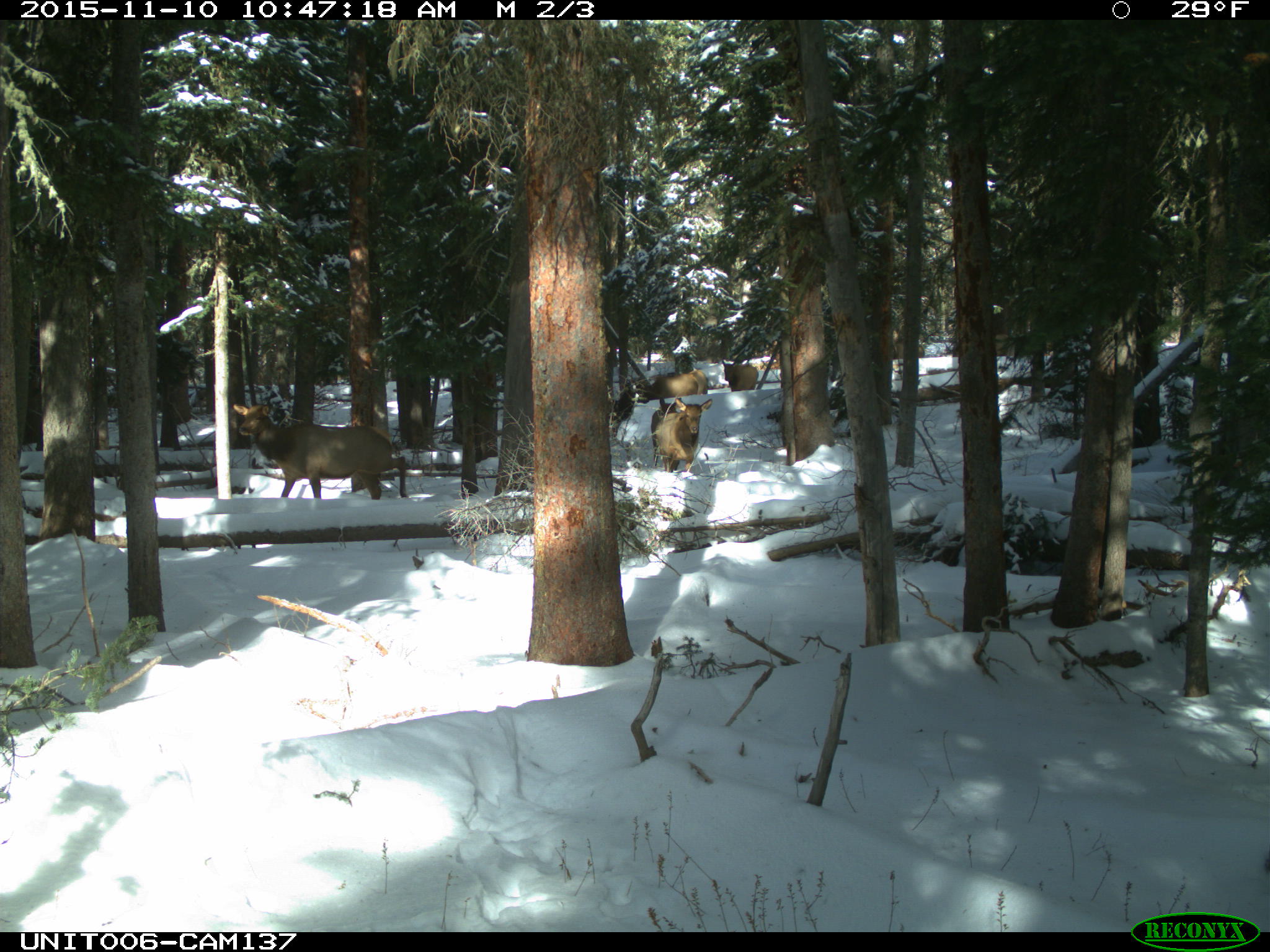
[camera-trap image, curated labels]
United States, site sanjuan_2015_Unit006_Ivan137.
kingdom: Animalia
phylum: Chordata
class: Mammalia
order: Artiodactyla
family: Cervidae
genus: Cervus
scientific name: Cervus elaphus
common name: red deer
Cervus elaphus (red deer).